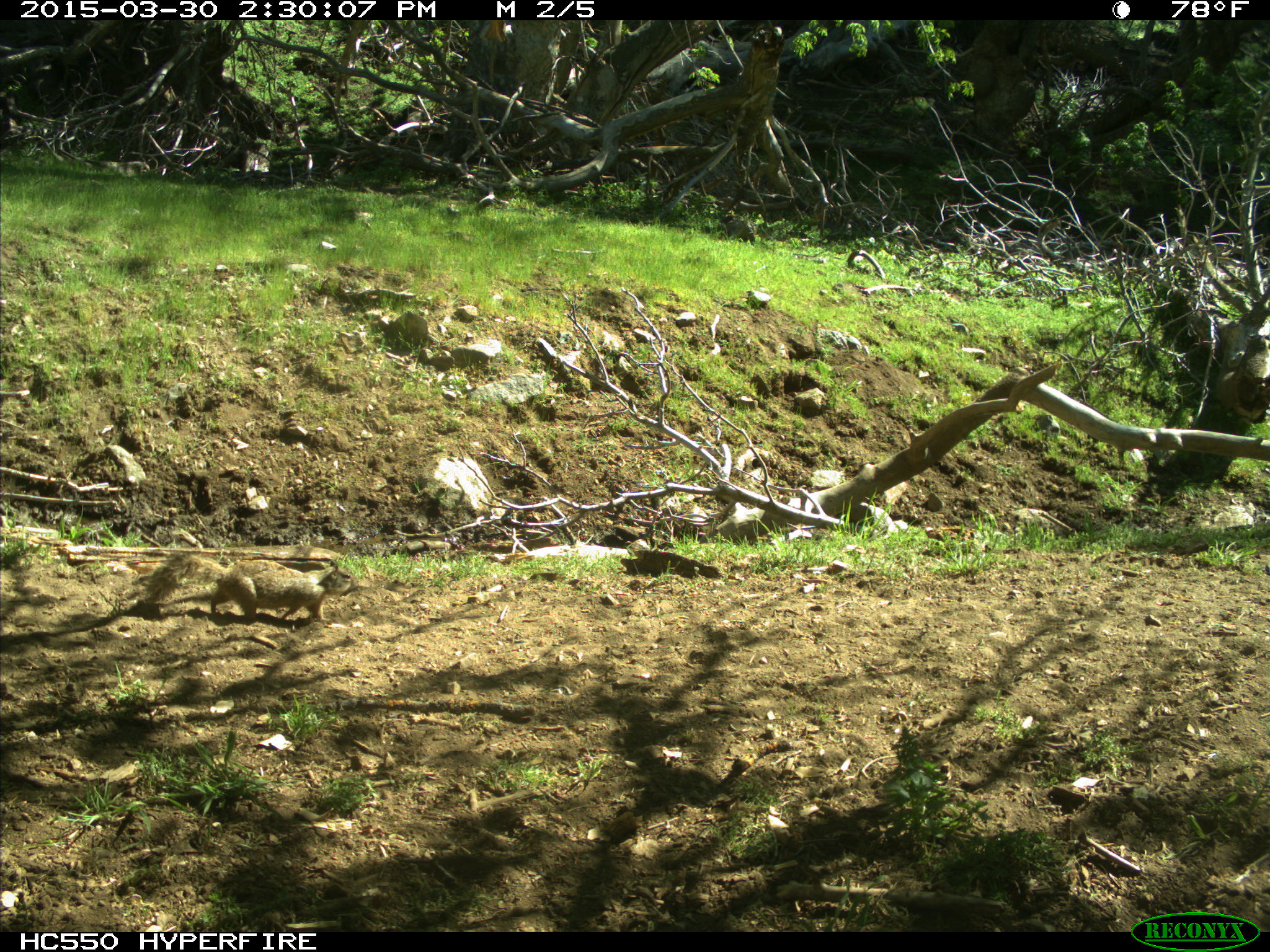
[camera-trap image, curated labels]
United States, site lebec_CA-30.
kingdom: Animalia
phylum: Chordata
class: Mammalia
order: Rodentia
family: Sciuridae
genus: Otospermophilus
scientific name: Otospermophilus beecheyi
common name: california ground squirrel